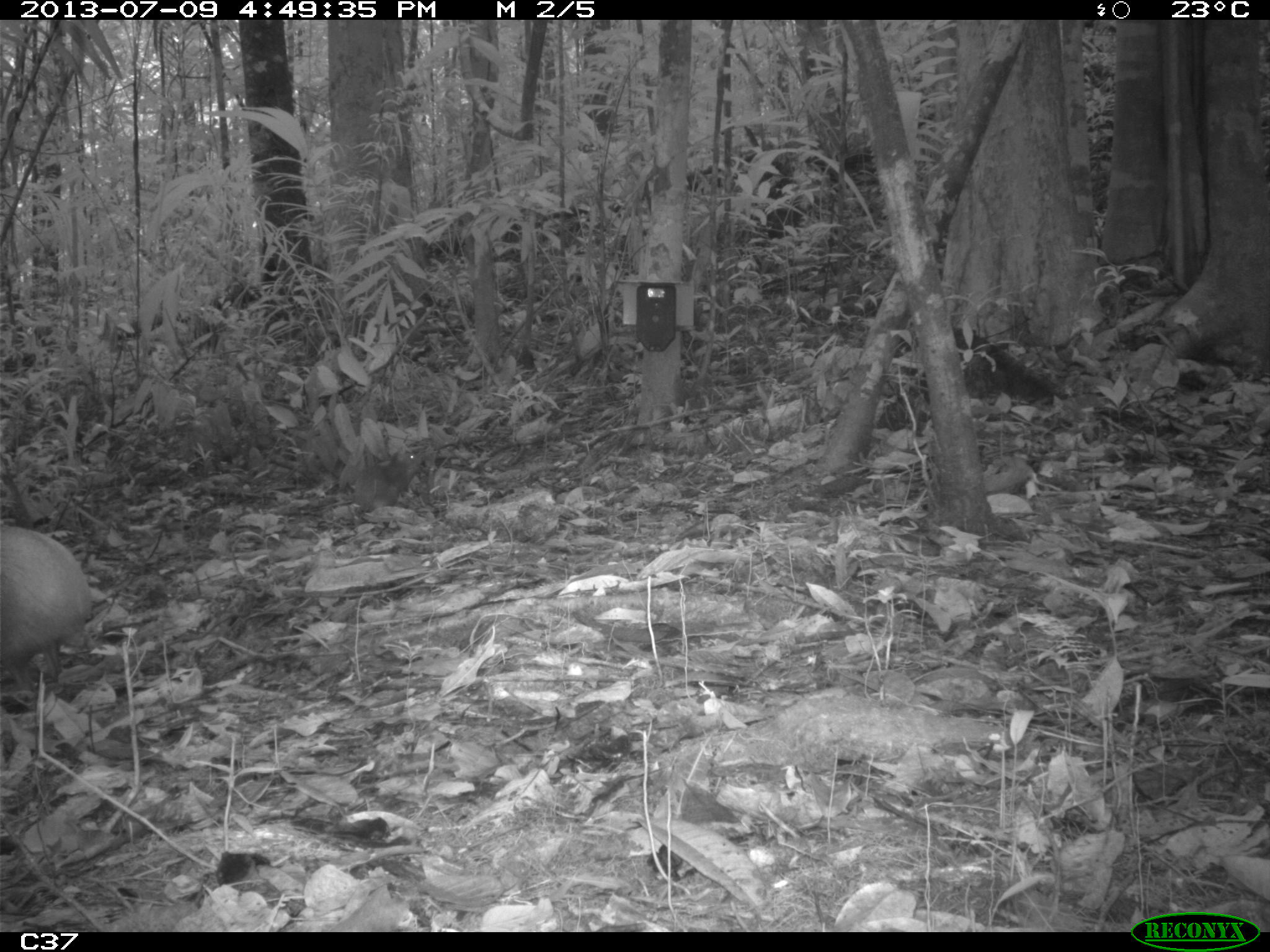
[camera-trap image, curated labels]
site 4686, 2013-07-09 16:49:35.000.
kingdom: Animalia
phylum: Chordata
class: Mammalia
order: Rodentia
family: Dasyproctidae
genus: Dasyprocta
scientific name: Dasyprocta leporina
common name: red-rumped agouti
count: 2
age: adult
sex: female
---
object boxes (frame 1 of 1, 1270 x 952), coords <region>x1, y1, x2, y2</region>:
dasyprocta leporina: <region>0, 523, 93, 692</region>